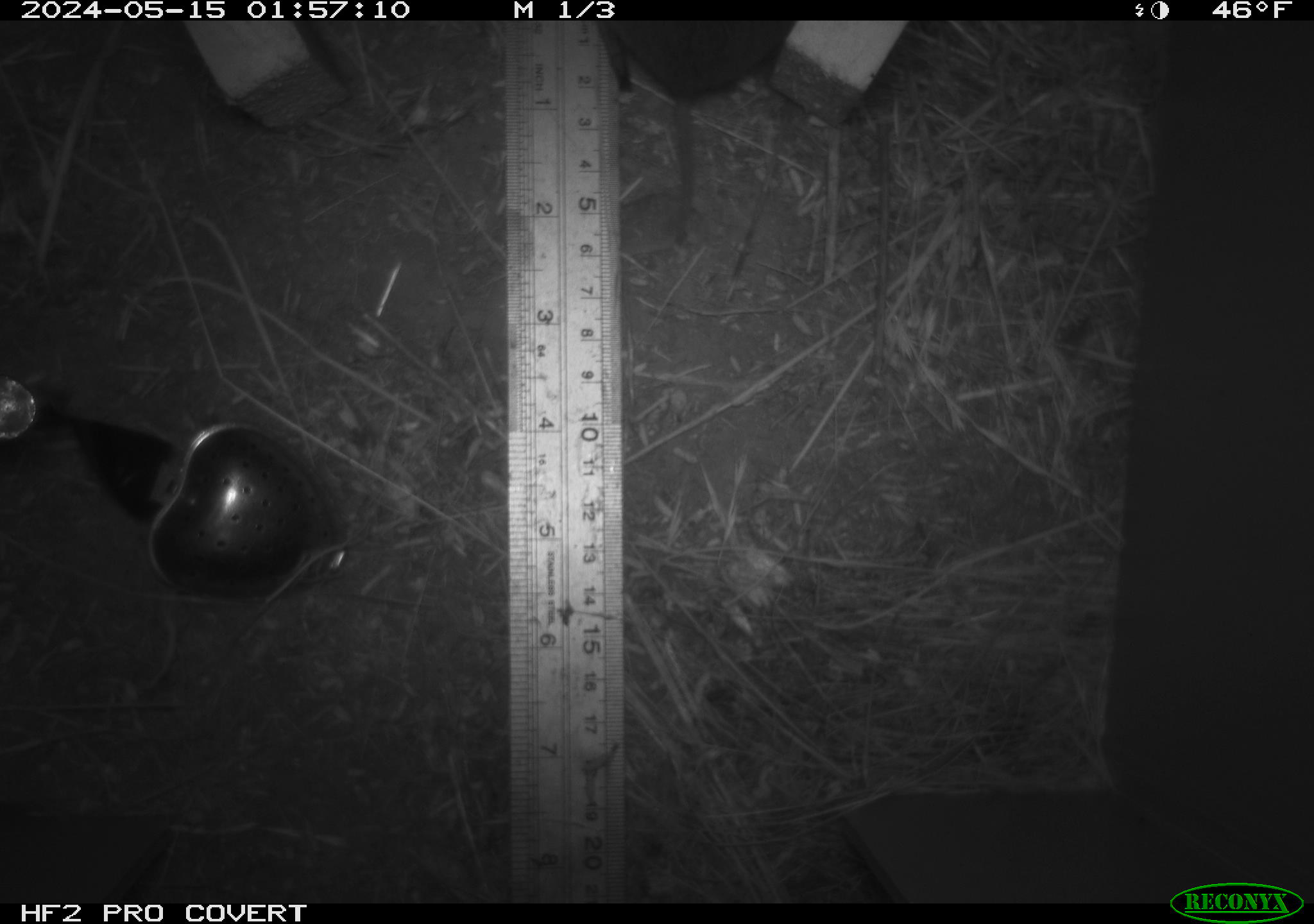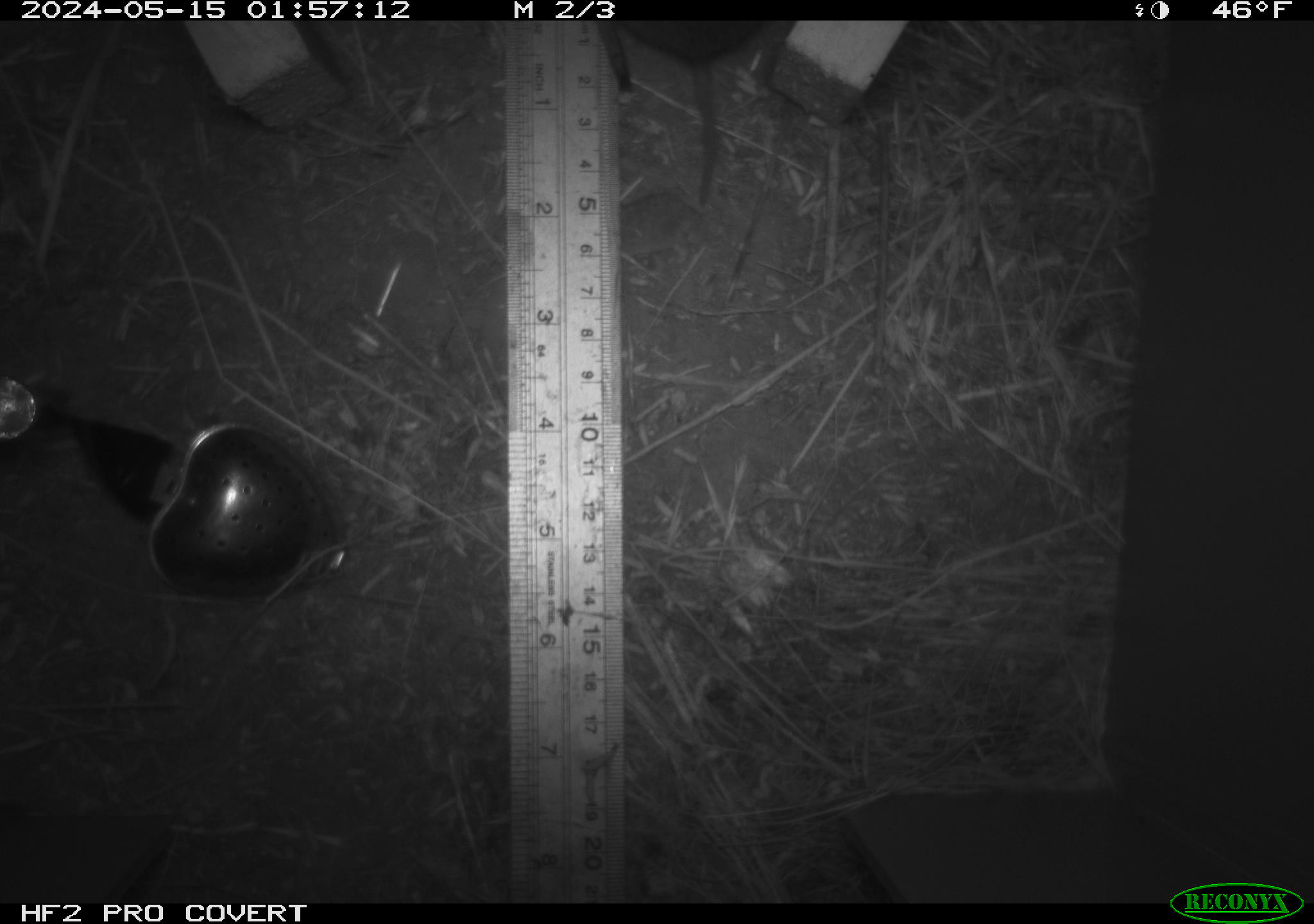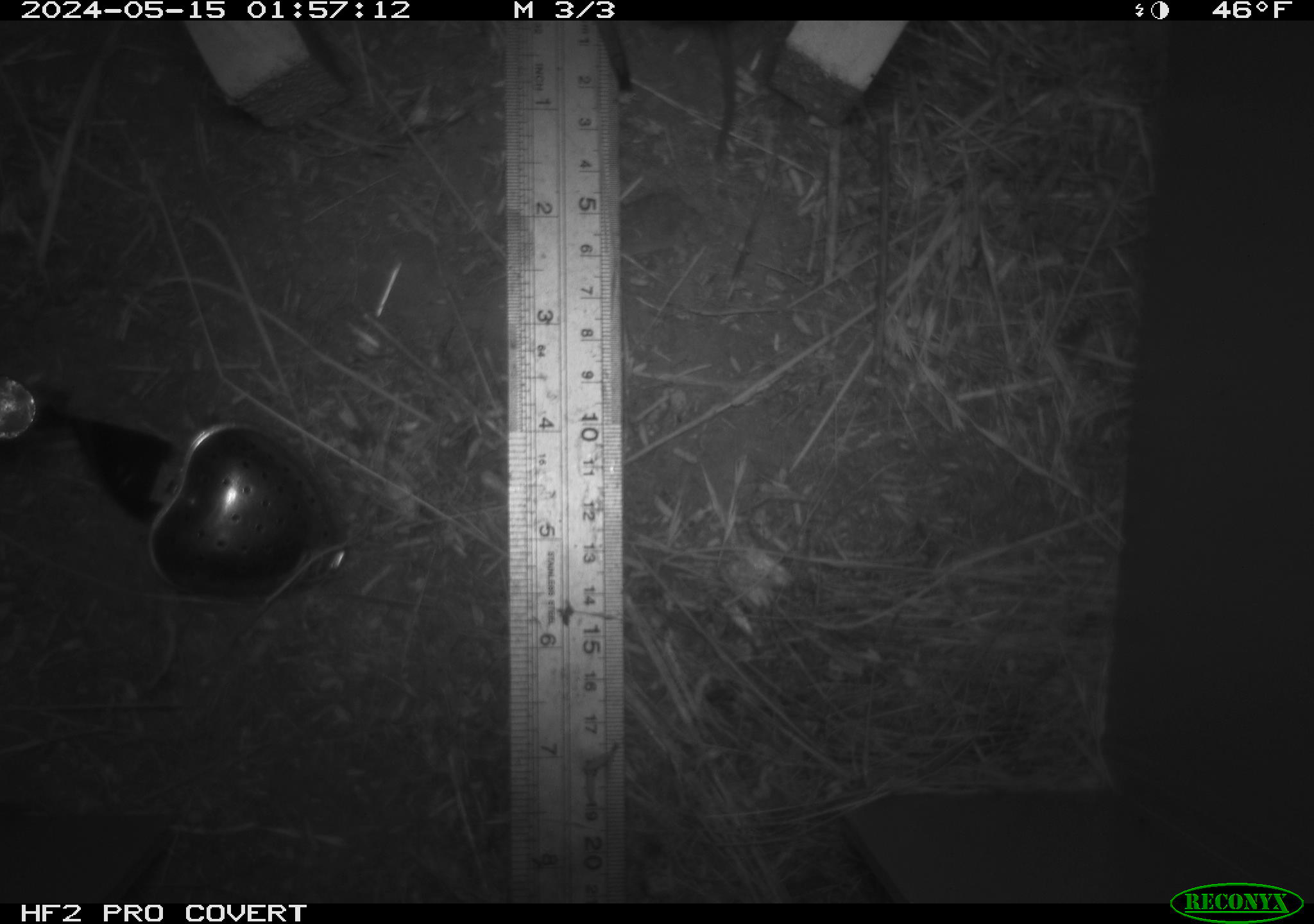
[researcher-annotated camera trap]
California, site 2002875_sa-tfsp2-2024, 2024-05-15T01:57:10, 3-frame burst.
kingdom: Animalia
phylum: Chordata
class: Mammalia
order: Rodentia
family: Cricetidae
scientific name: Arvicolinae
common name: voles, lemmings, and muskrats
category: arvicolinae subfamily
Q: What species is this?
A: Arvicolinae subfamily (voles, lemmings, and muskrats) (Arvicolinae).